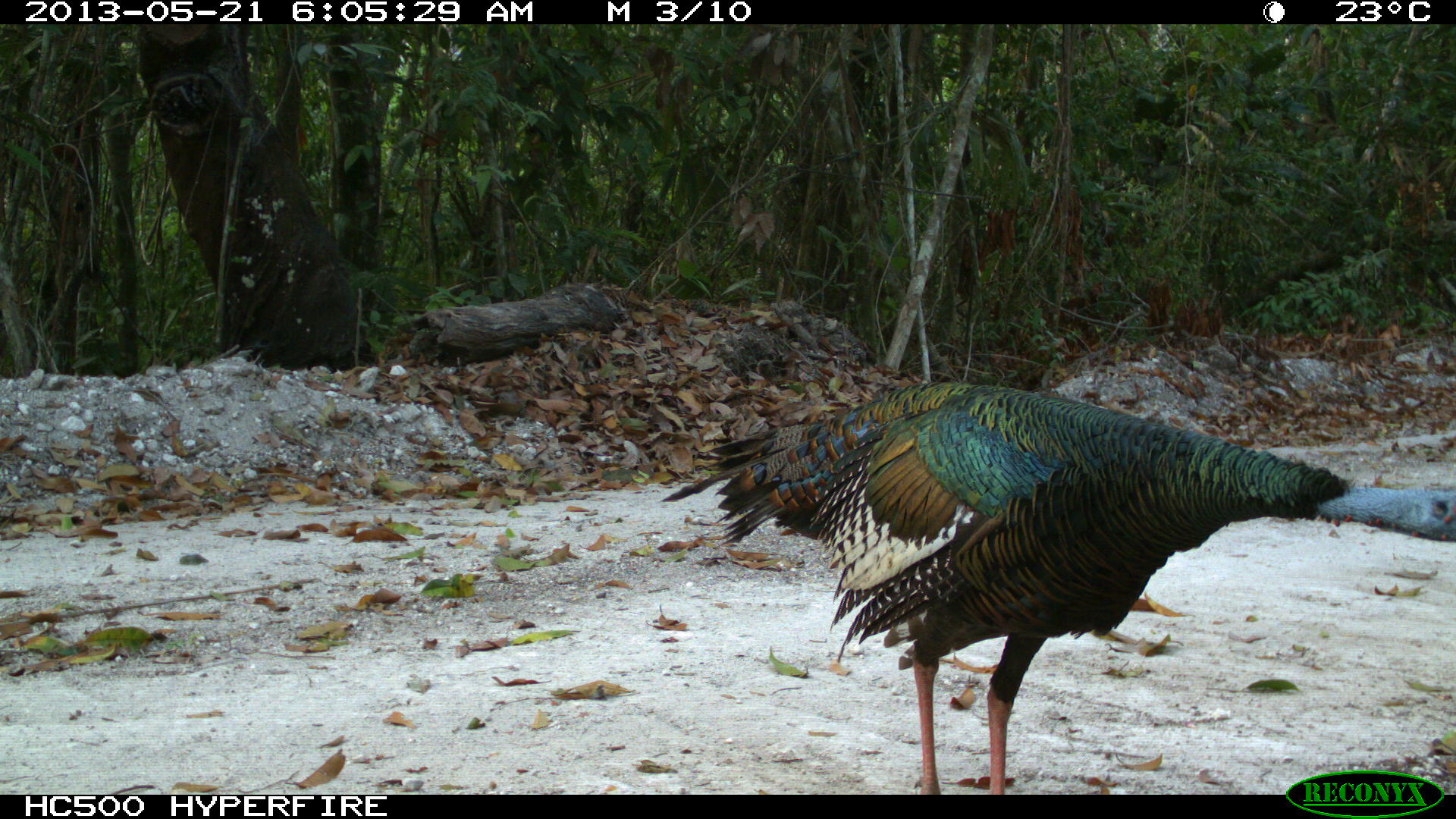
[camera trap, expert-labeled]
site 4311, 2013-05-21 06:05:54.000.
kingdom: Animalia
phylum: Chordata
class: Aves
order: Galliformes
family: Phasianidae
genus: Meleagris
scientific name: Meleagris ocellata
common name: ocellated turkey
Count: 1.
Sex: male.